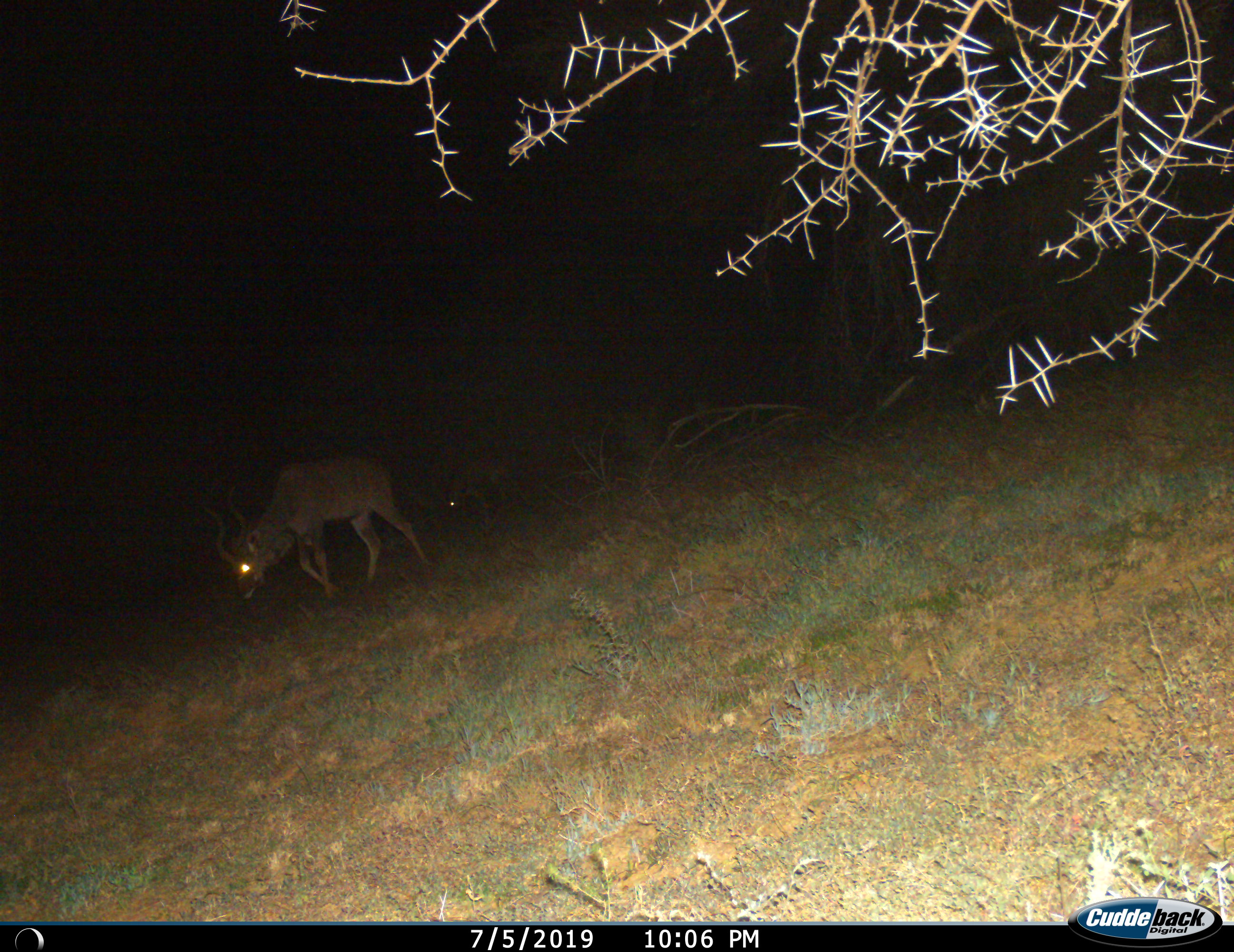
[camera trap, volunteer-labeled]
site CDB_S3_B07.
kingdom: Animalia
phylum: Chordata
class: Mammalia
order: Artiodactyla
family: Bovidae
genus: Tragelaphus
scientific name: Tragelaphus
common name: kudu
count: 1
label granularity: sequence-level